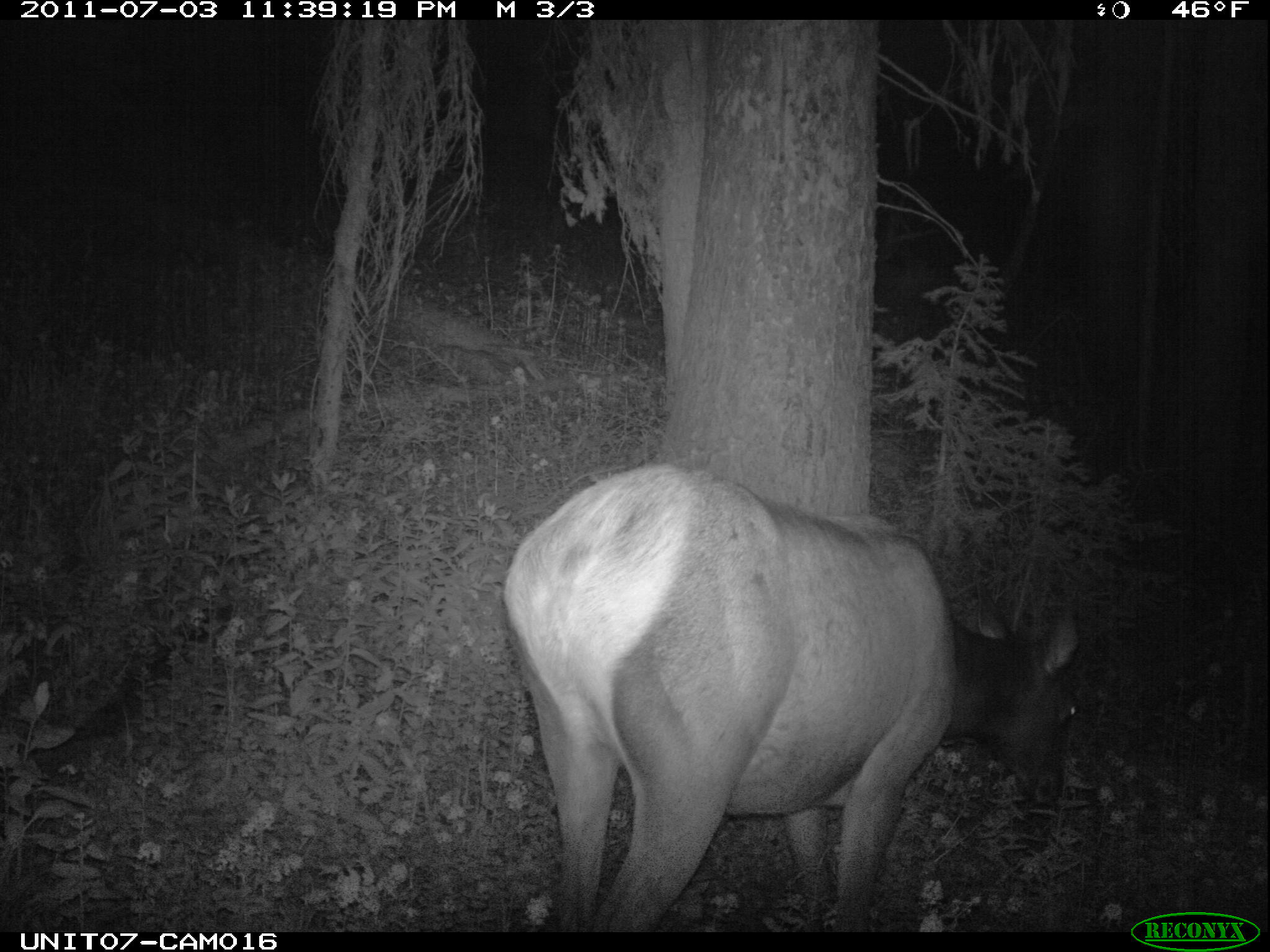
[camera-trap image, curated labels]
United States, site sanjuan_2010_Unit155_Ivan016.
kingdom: Animalia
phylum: Chordata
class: Mammalia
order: Artiodactyla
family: Cervidae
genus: Cervus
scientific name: Cervus elaphus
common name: red deer